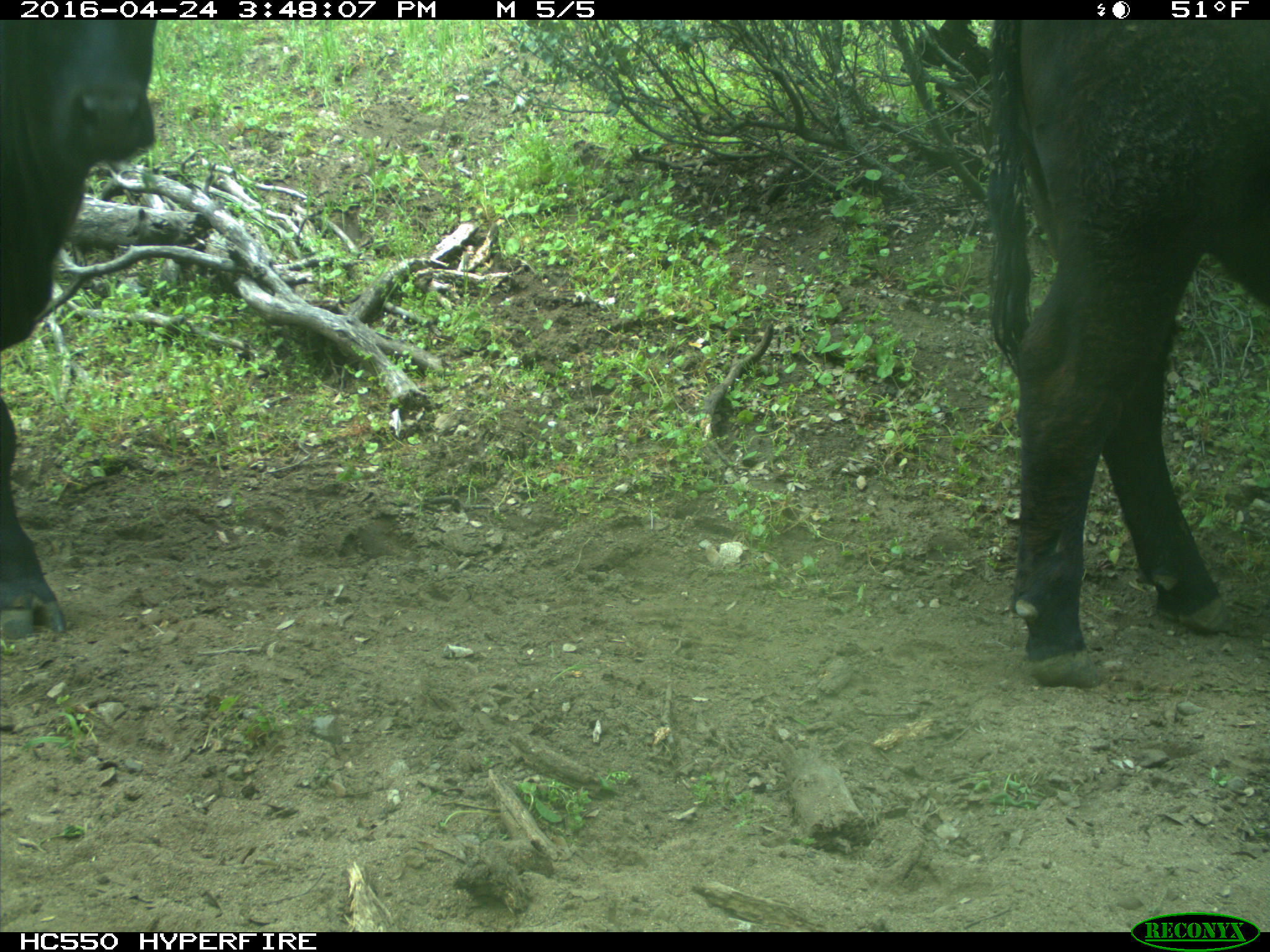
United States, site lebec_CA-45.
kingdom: Animalia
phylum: Chordata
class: Mammalia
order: Artiodactyla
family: Bovidae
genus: Bos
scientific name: Bos taurus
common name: domestic cow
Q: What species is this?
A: Bos taurus (domestic cow).